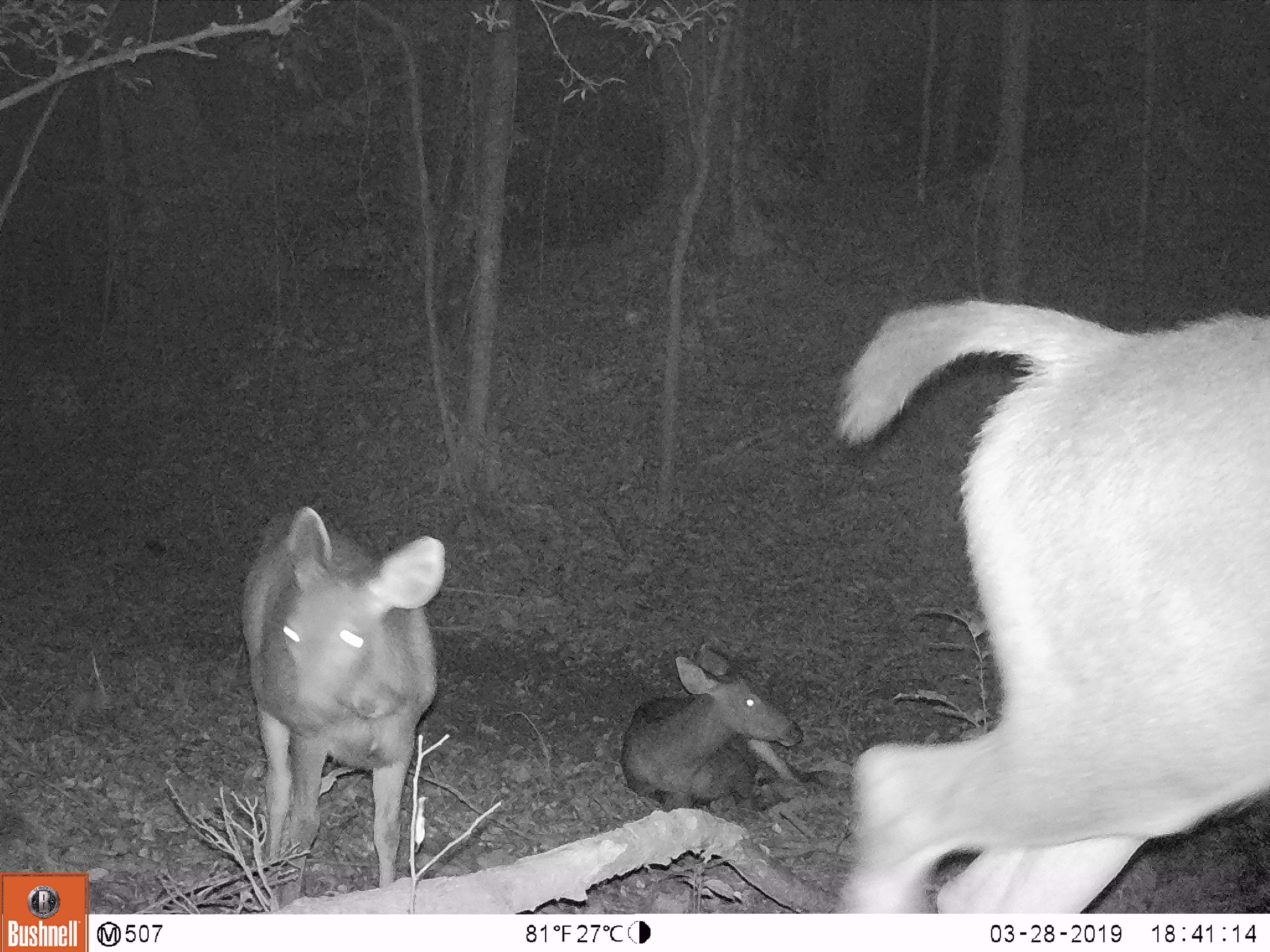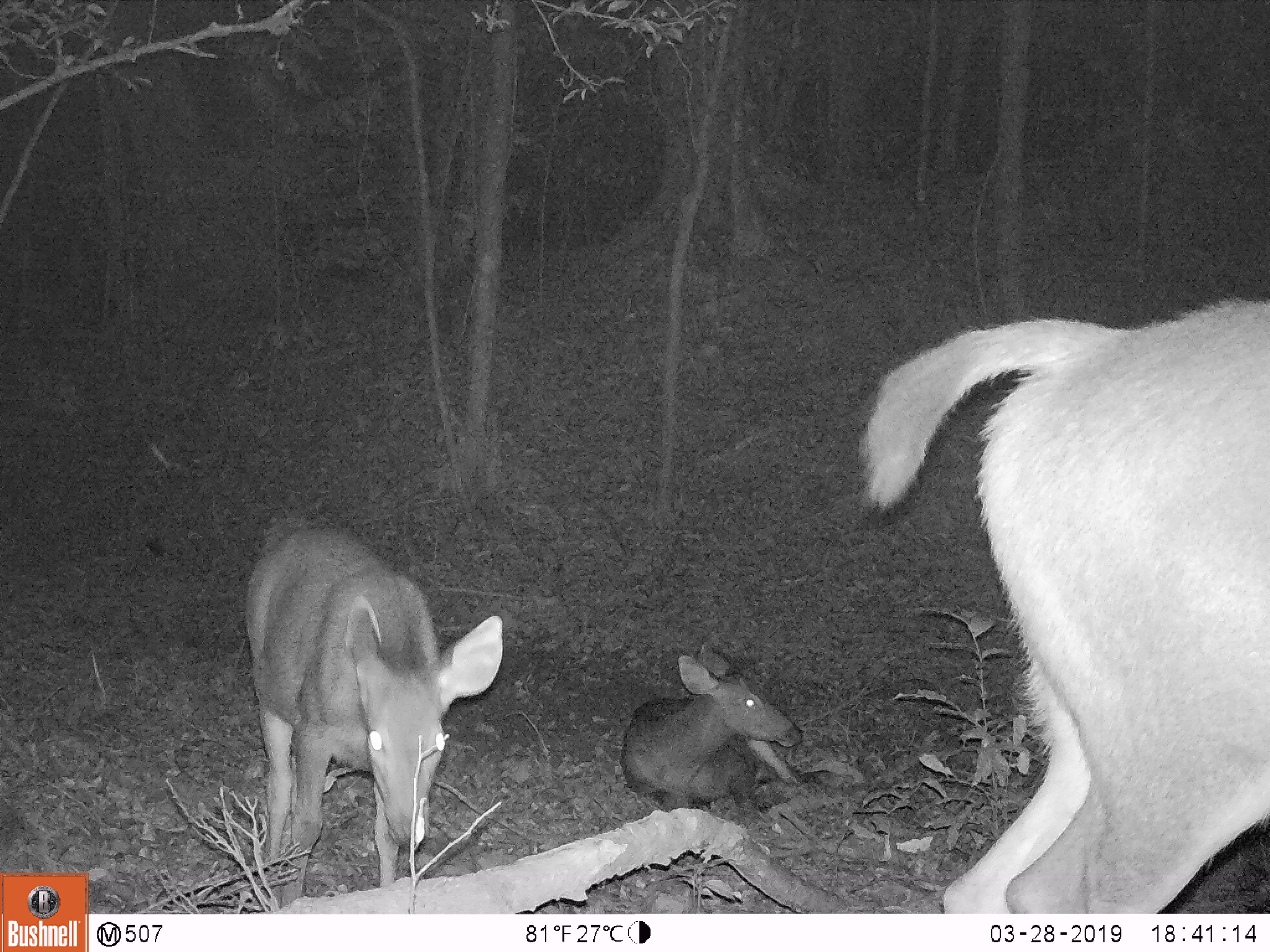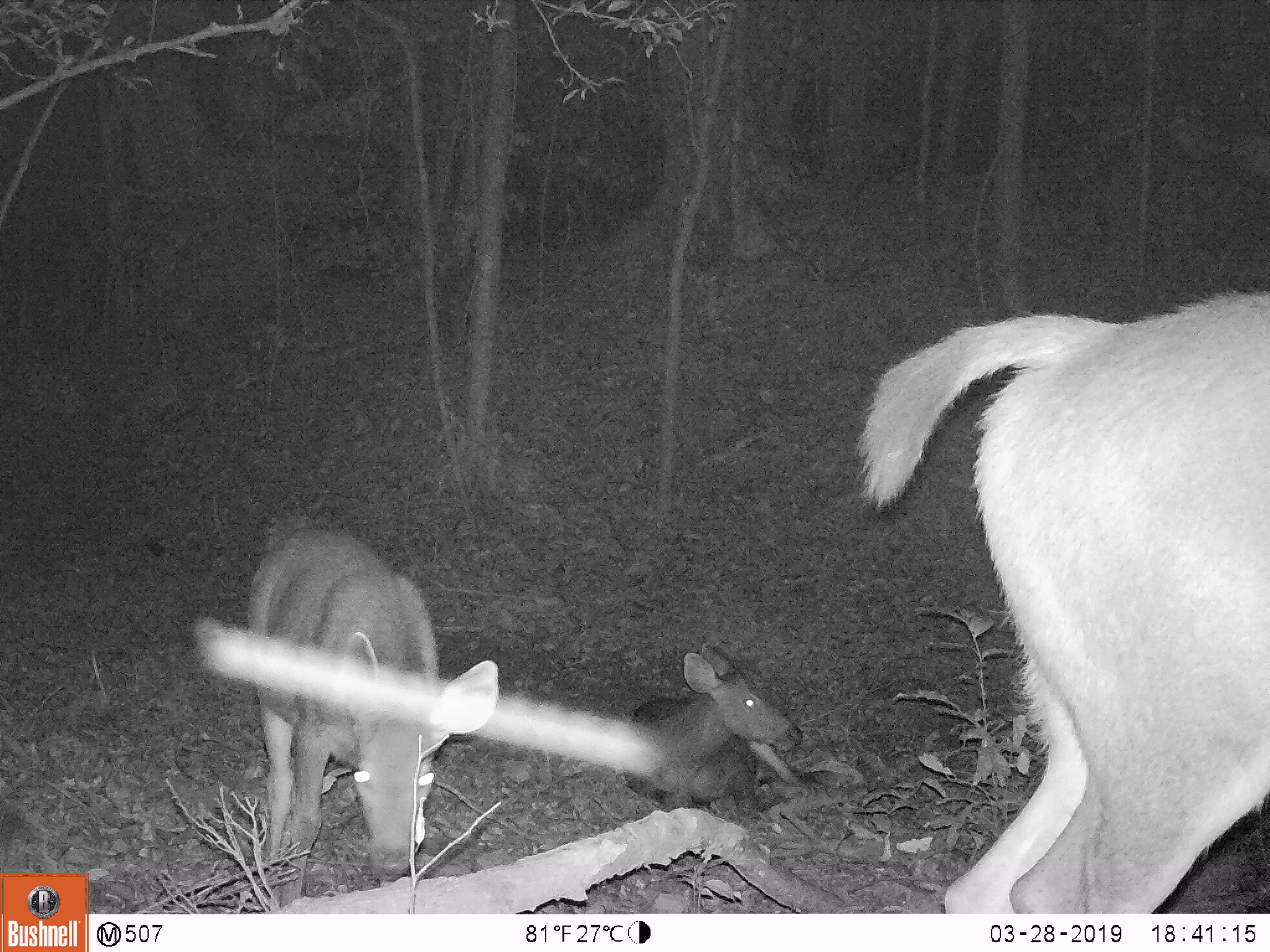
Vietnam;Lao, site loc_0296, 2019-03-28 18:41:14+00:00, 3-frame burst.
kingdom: Animalia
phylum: Chordata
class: Mammalia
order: Artiodactyla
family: Cervidae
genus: Rusa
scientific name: Rusa unicolor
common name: sambar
Sambar (Rusa unicolor). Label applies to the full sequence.